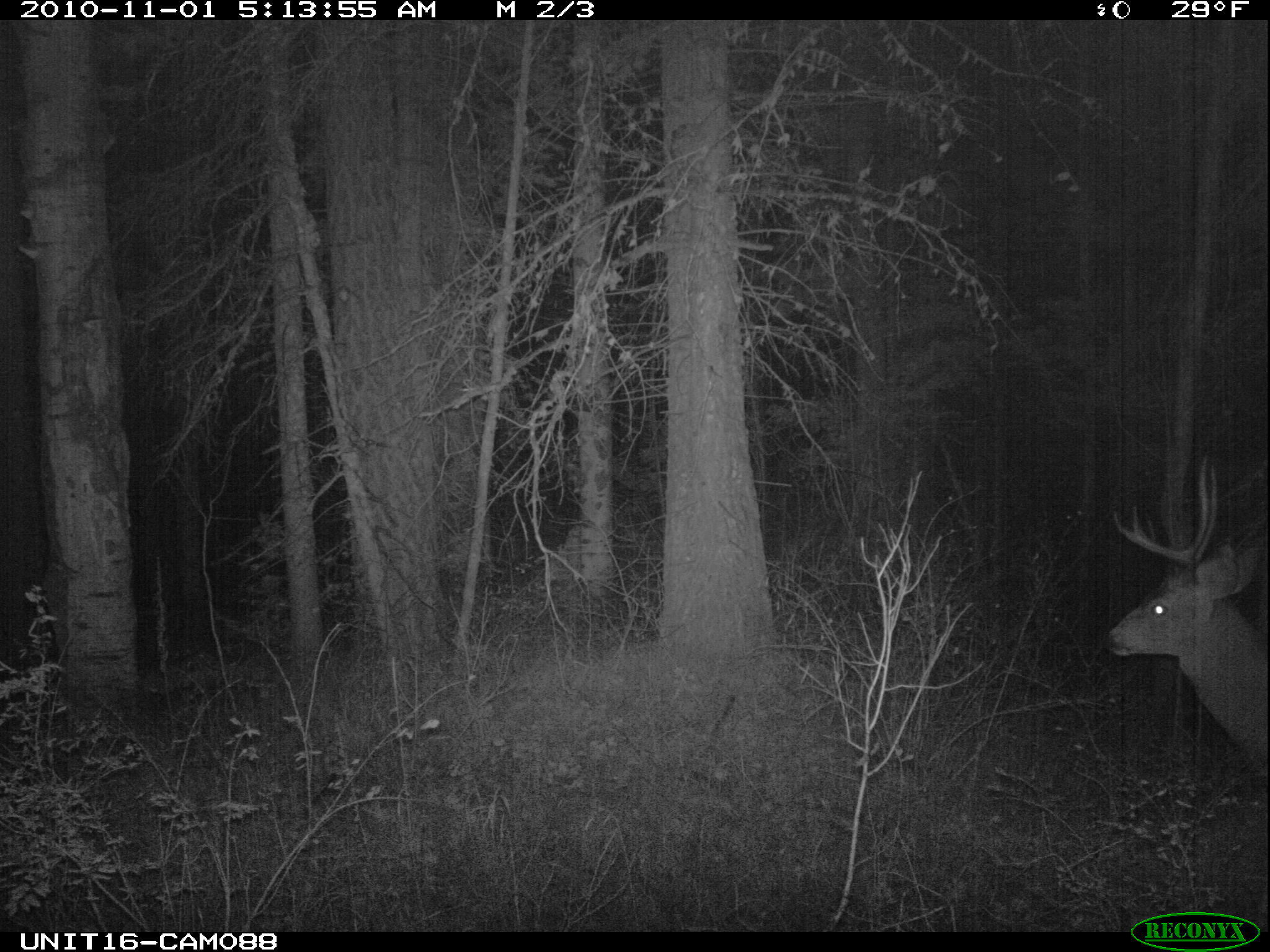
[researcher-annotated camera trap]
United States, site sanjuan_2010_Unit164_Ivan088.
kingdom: Animalia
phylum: Chordata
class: Mammalia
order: Artiodactyla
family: Cervidae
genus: Odocoileus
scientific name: Odocoileus hemionus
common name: mule deer